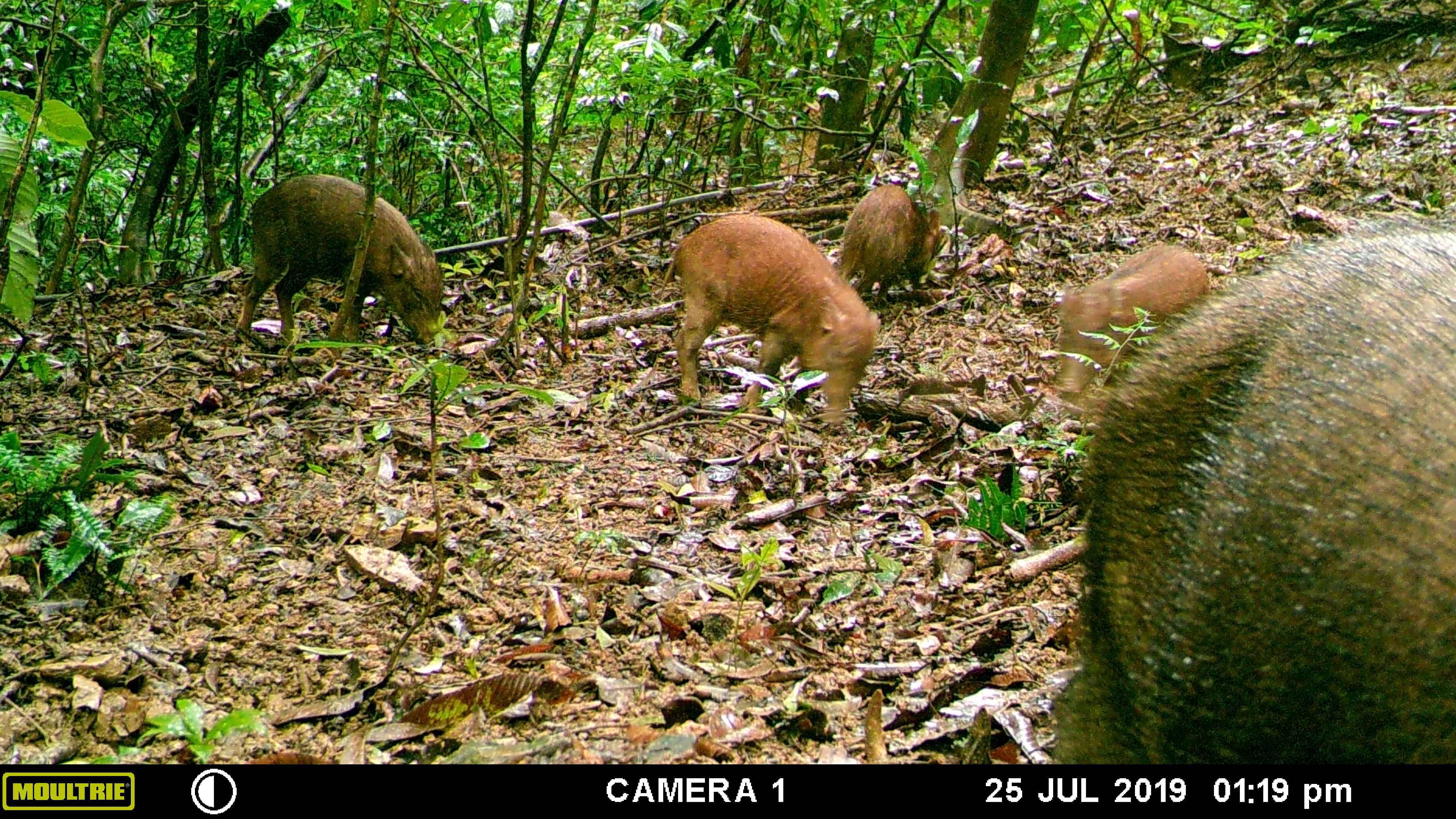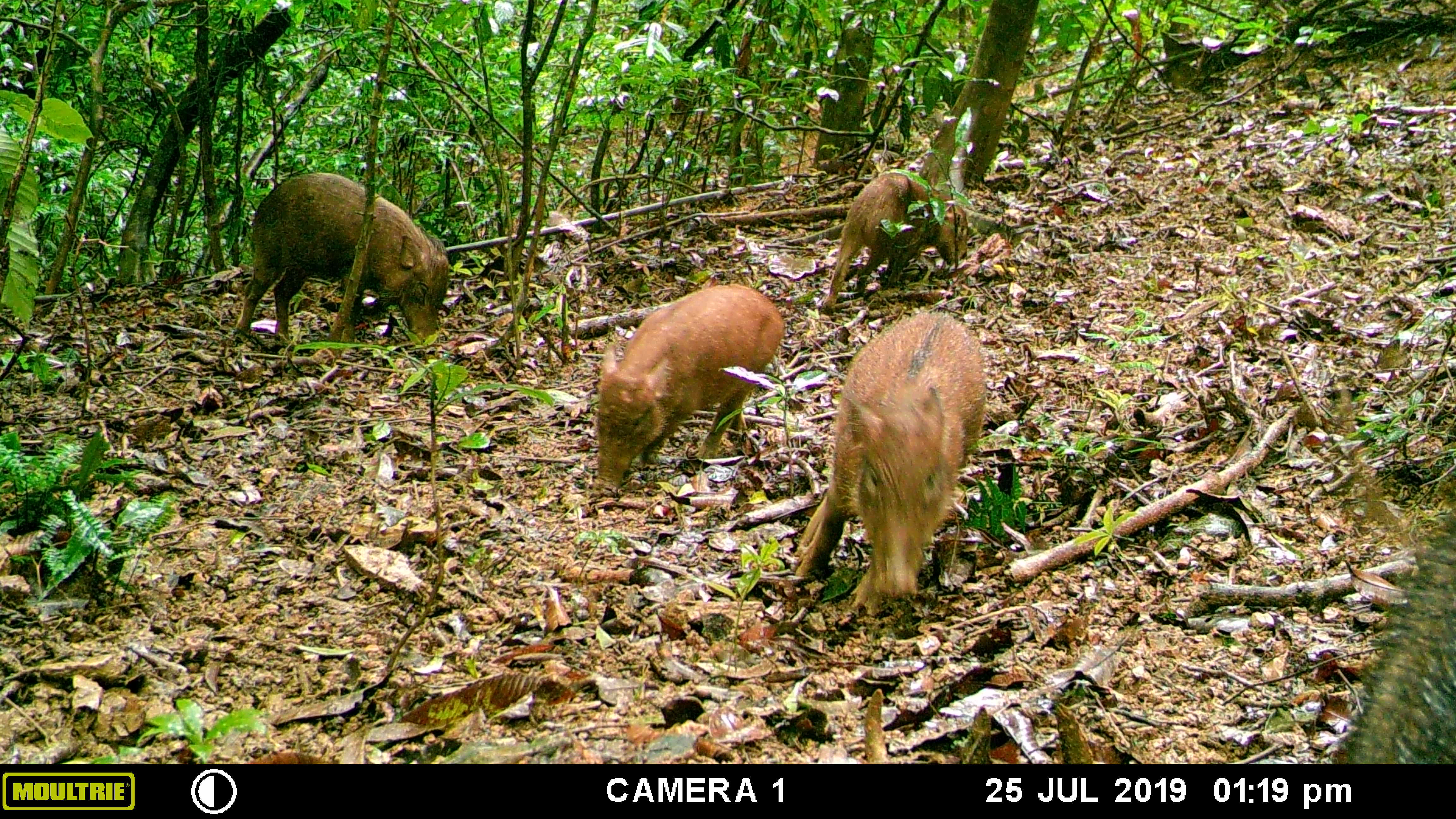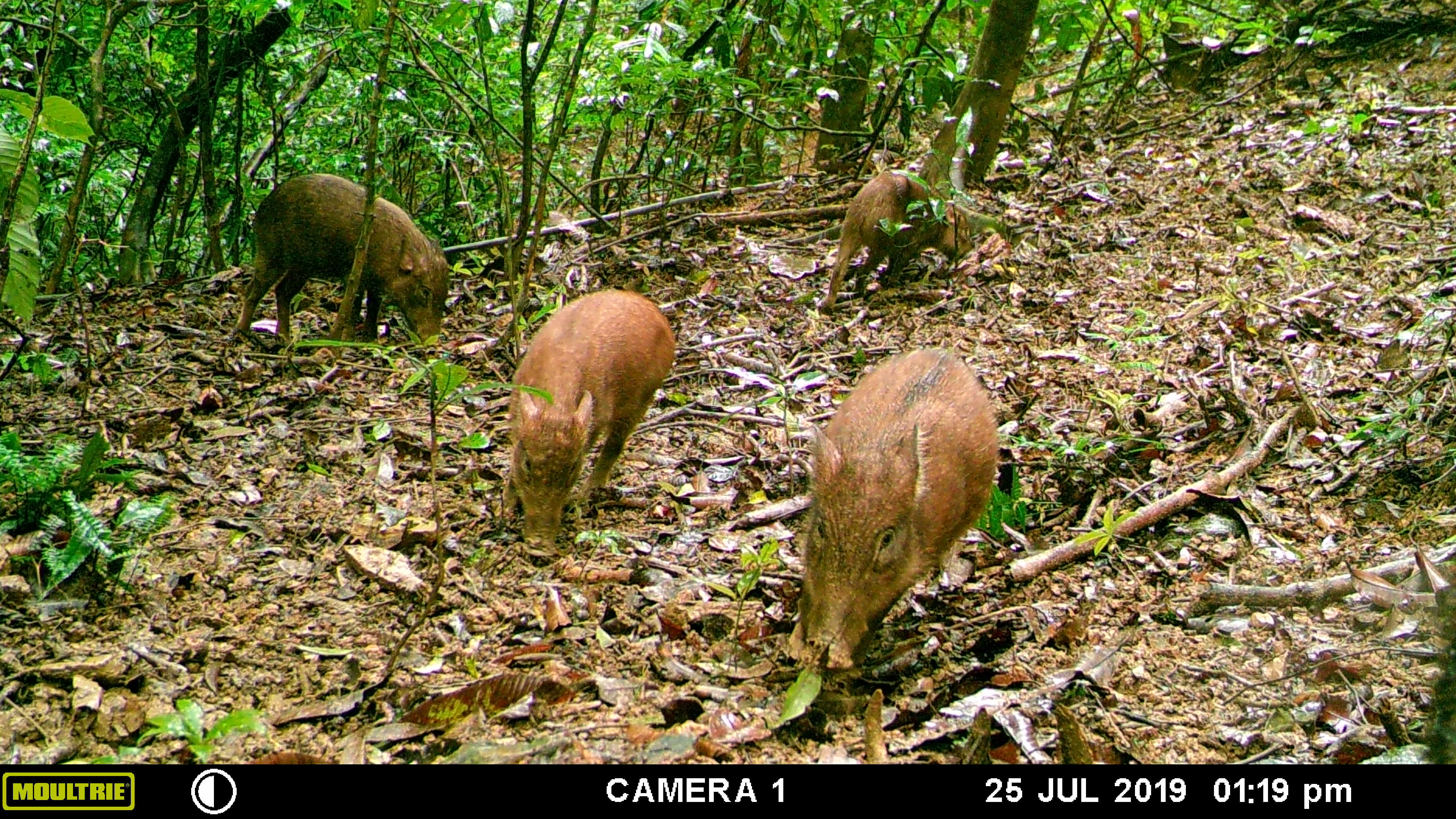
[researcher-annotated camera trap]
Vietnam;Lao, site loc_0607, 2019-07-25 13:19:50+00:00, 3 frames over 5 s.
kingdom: Animalia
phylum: Chordata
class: Mammalia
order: Artiodactyla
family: Suidae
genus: Sus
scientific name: Sus scrofa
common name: eurasian wild pig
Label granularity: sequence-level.